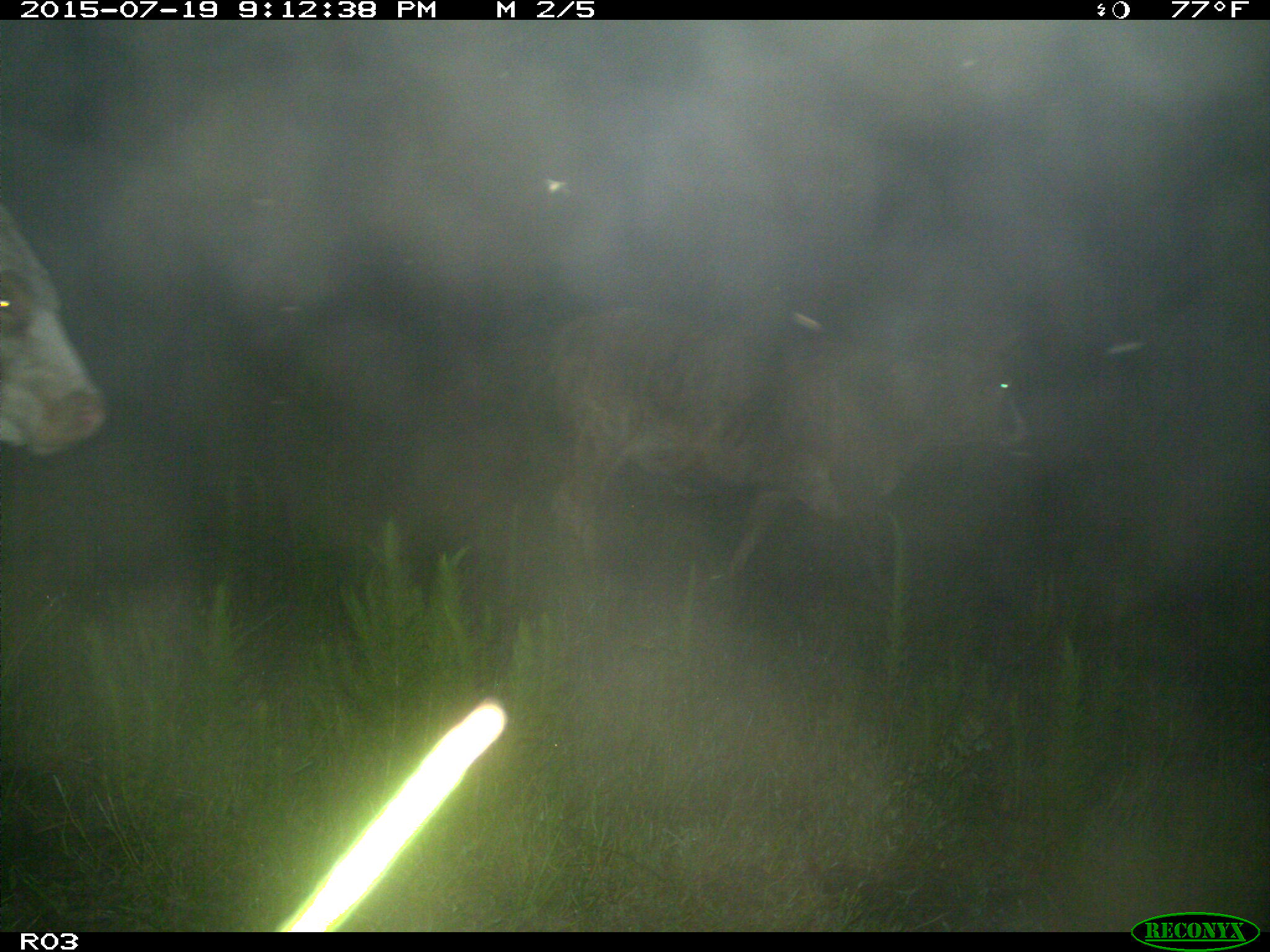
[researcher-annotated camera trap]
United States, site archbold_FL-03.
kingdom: Animalia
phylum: Chordata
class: Mammalia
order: Artiodactyla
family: Bovidae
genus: Bos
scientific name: Bos taurus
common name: domestic cow